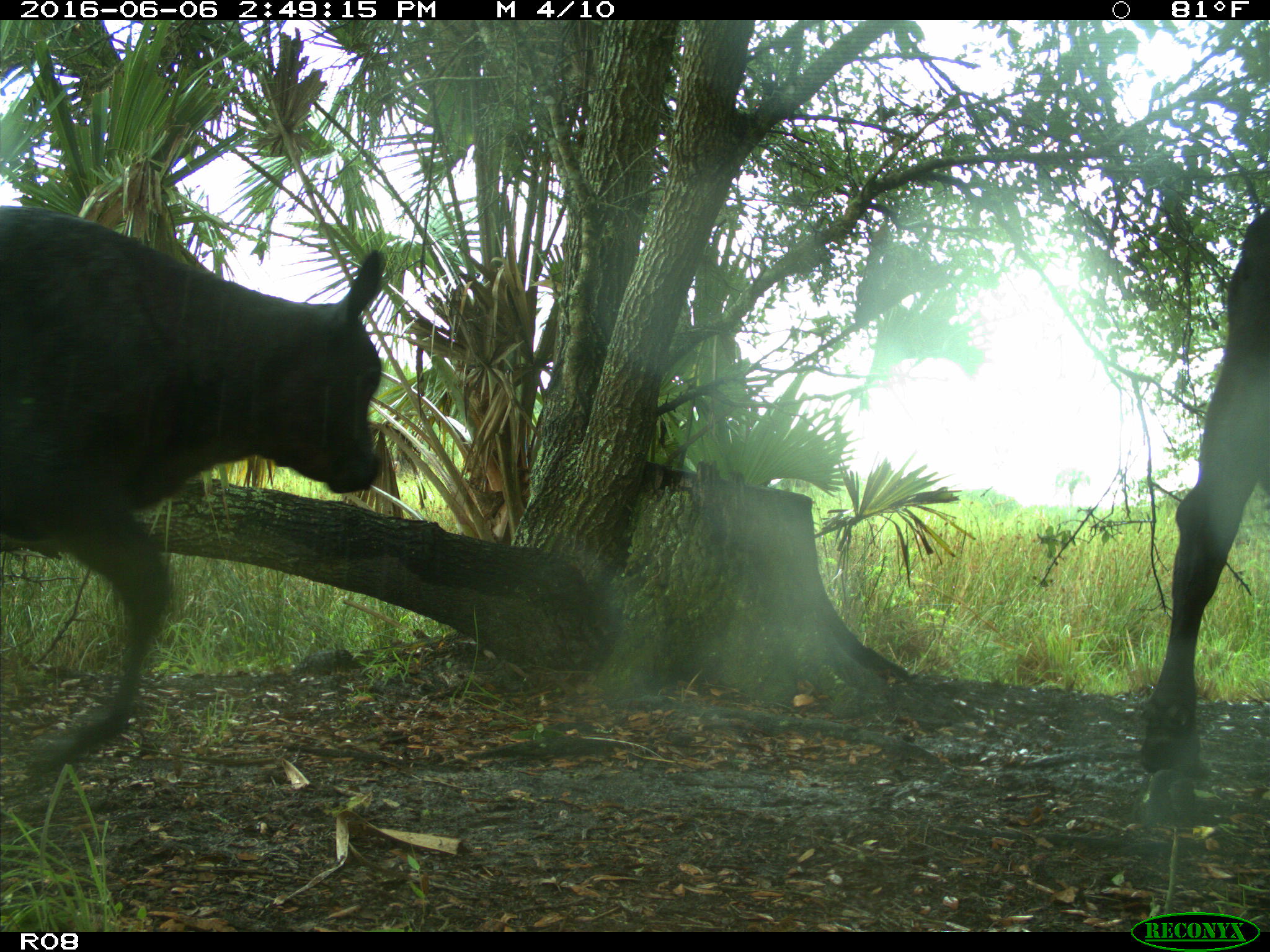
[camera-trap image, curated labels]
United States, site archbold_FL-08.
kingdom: Animalia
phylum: Chordata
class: Mammalia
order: Artiodactyla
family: Bovidae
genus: Bos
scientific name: Bos taurus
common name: domestic cow